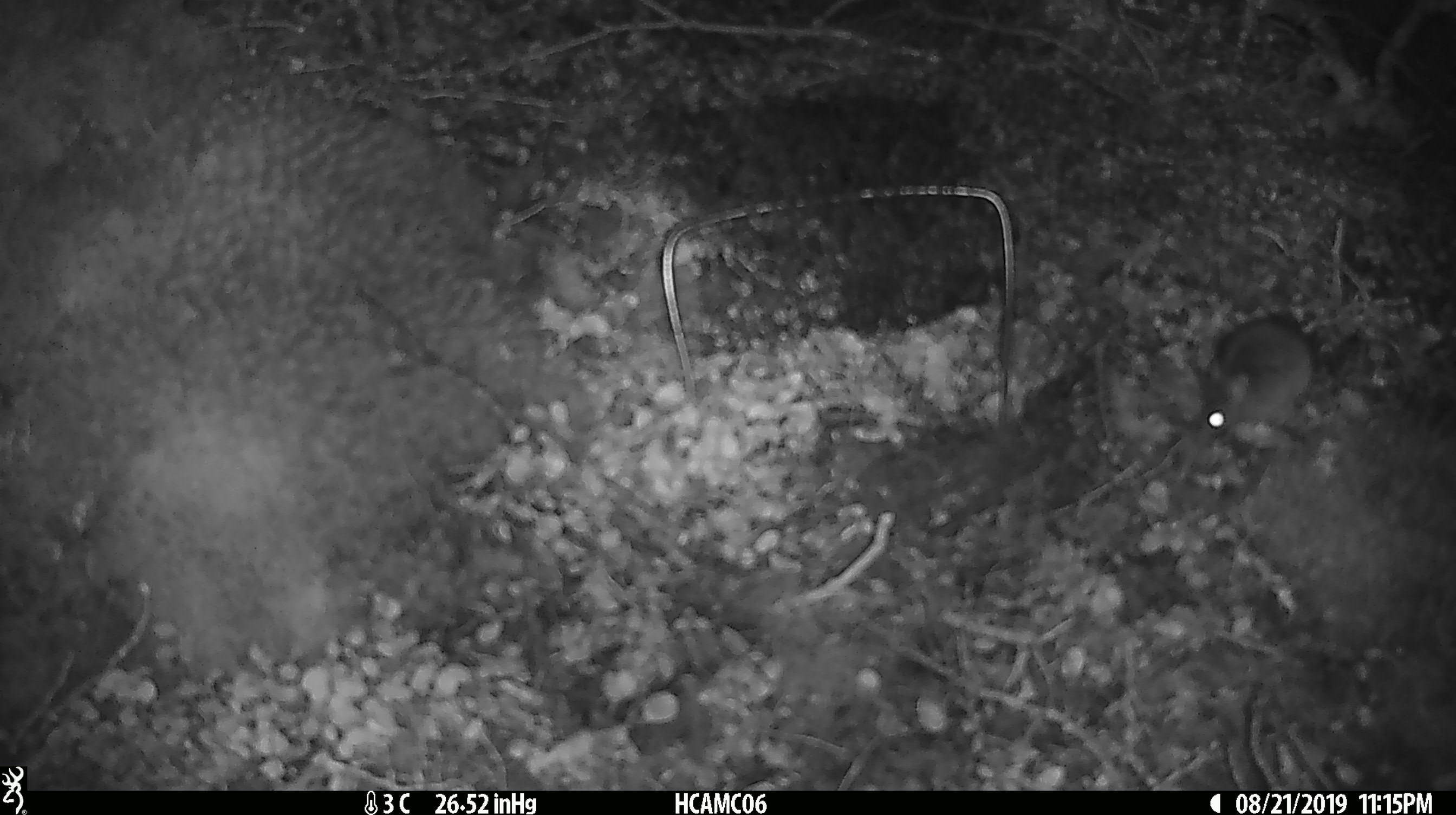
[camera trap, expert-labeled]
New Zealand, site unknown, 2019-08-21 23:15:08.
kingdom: Animalia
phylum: Chordata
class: Mammalia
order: Rodentia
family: Muridae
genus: Mus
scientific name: Mus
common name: mouse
Mouse (Mus).